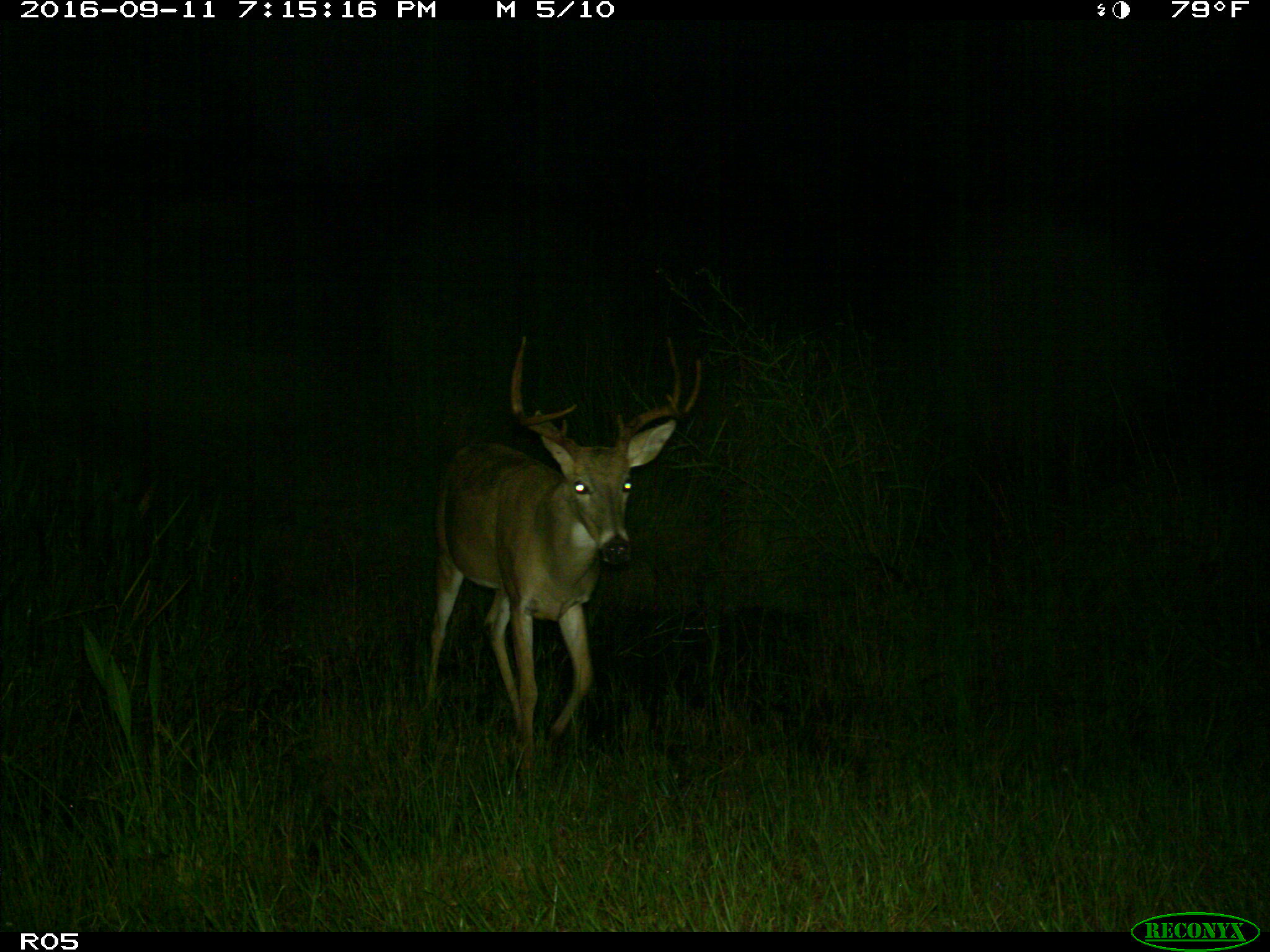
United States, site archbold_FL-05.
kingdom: Animalia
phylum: Chordata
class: Mammalia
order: Artiodactyla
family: Cervidae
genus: Odocoileus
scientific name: Odocoileus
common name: deer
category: unidentified deer